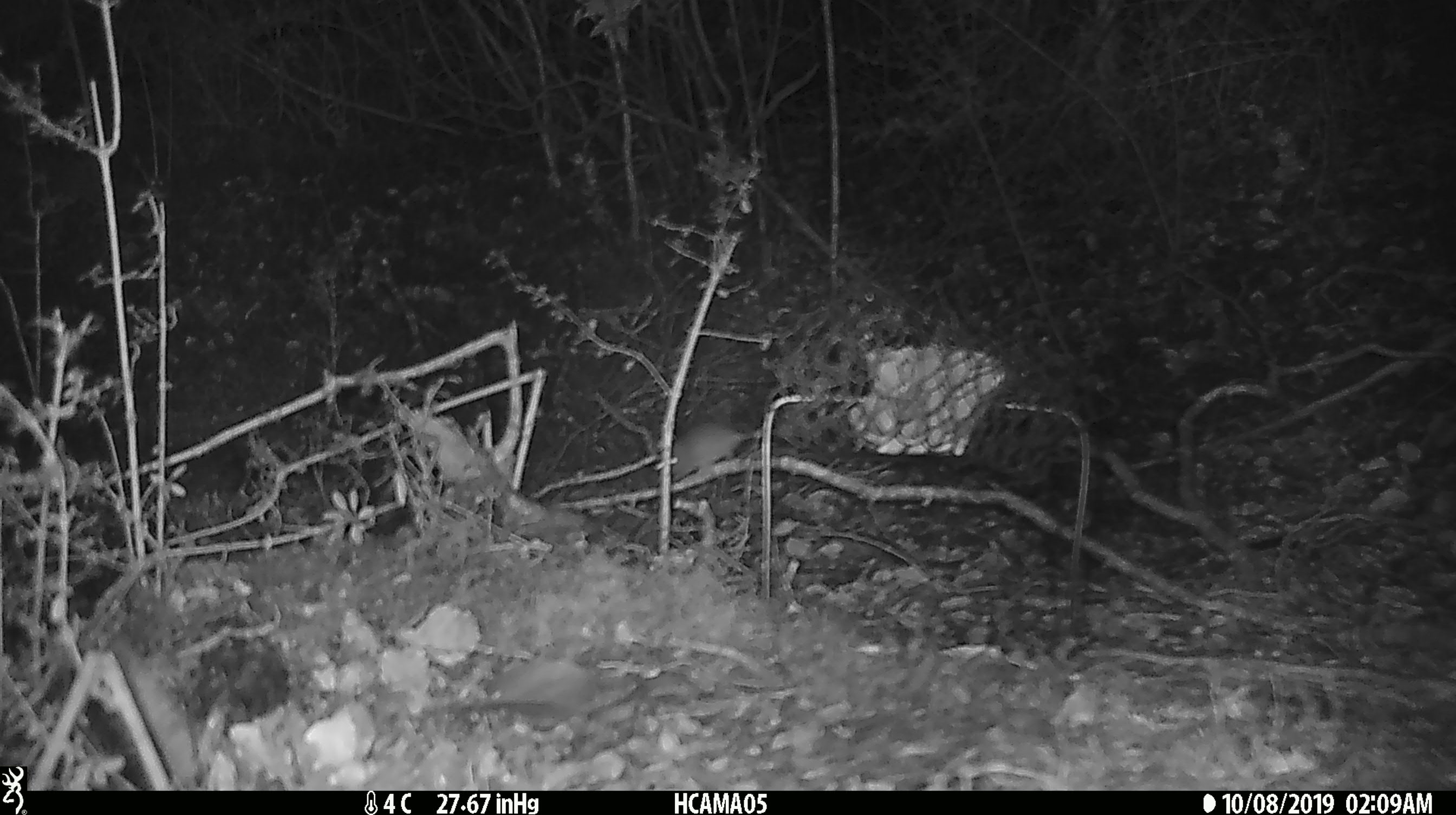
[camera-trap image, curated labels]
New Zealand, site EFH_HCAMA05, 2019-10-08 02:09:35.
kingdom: Animalia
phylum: Chordata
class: Mammalia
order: Rodentia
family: Muridae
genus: Mus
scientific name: Mus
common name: mouse